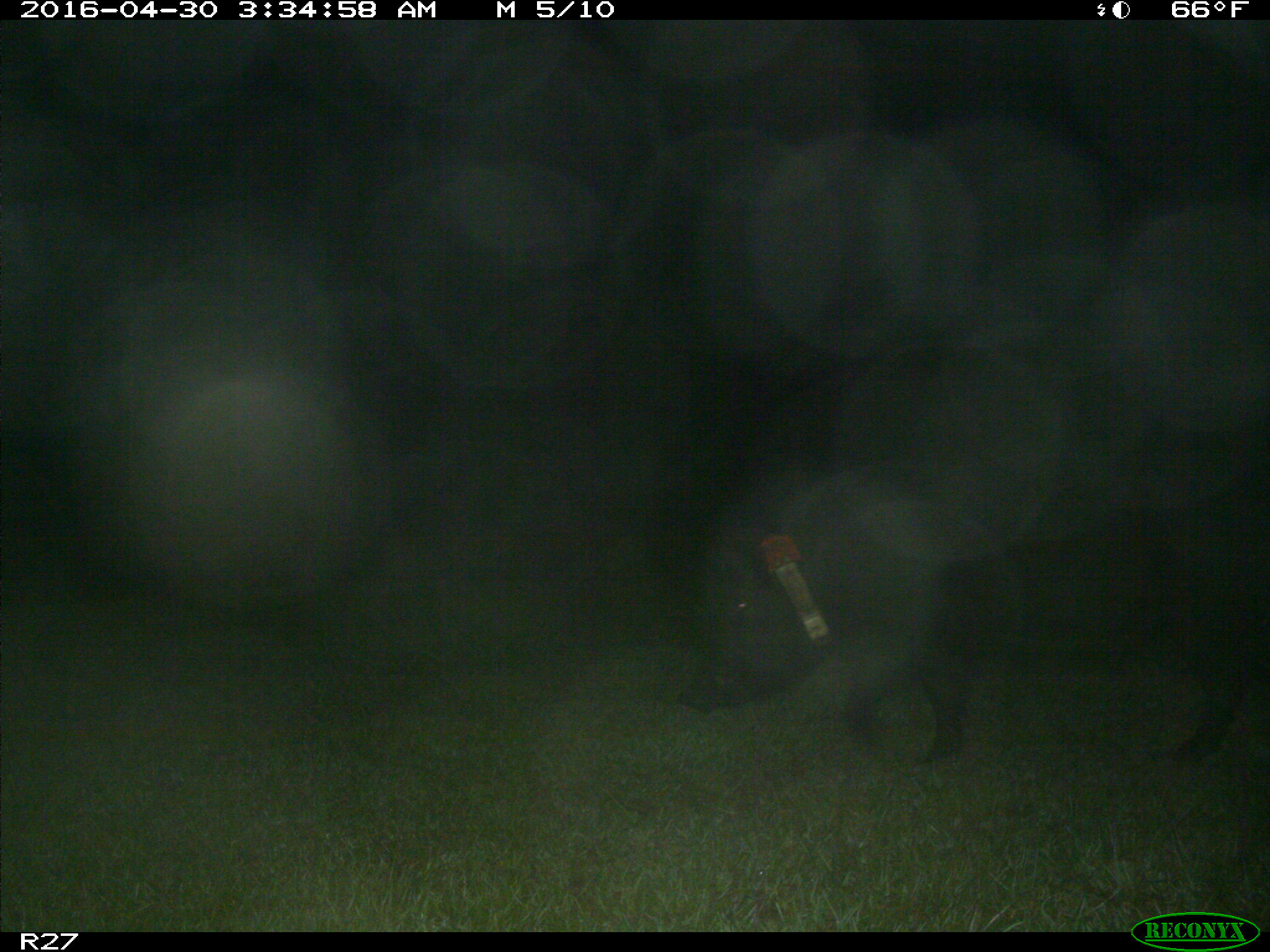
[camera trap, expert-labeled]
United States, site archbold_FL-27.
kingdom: Animalia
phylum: Chordata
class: Mammalia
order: Artiodactyla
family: Suidae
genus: Sus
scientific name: Sus scrofa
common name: wild boar